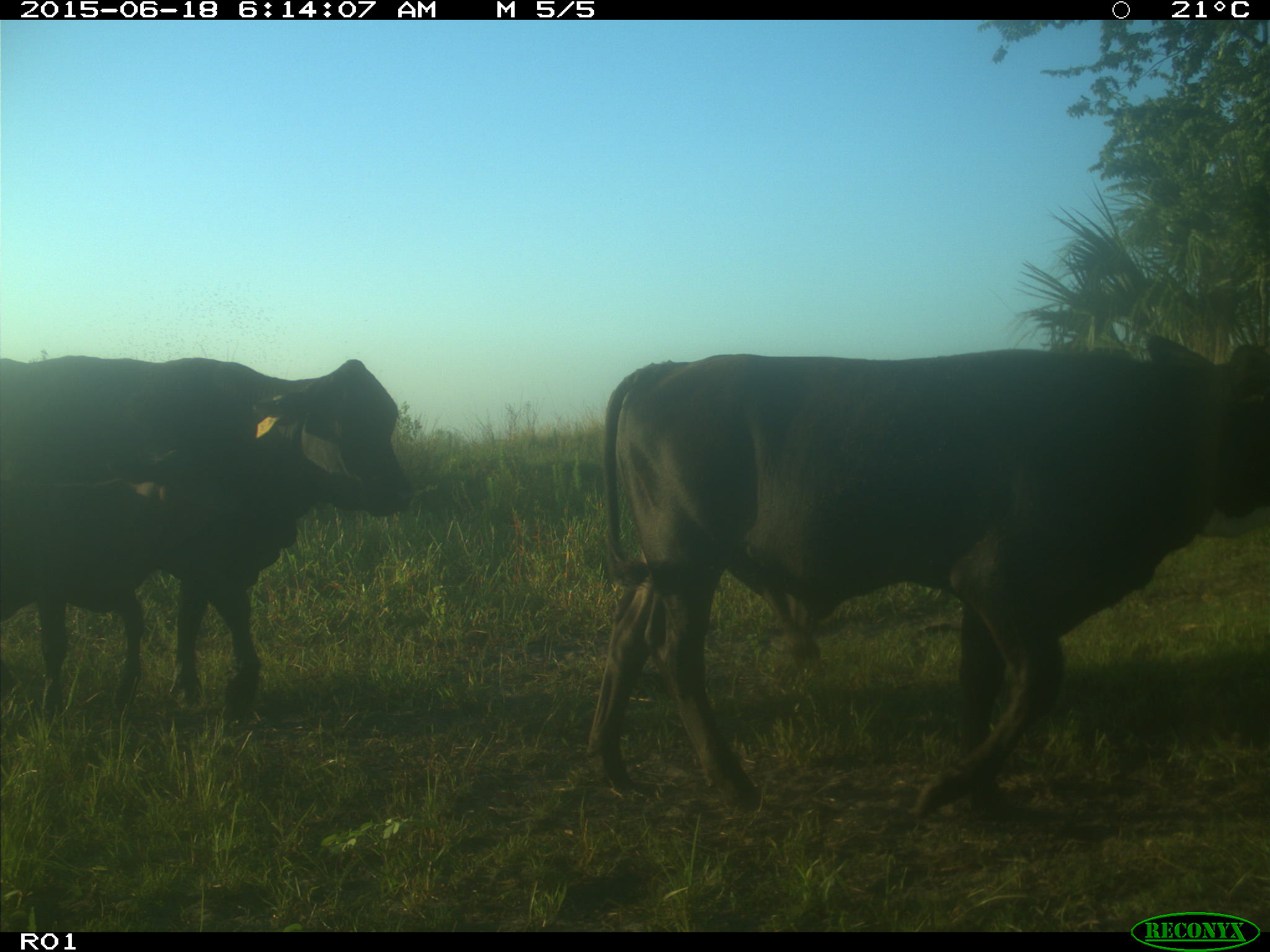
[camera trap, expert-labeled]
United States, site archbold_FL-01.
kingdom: Animalia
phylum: Chordata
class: Mammalia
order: Artiodactyla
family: Bovidae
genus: Bos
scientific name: Bos taurus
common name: domestic cow